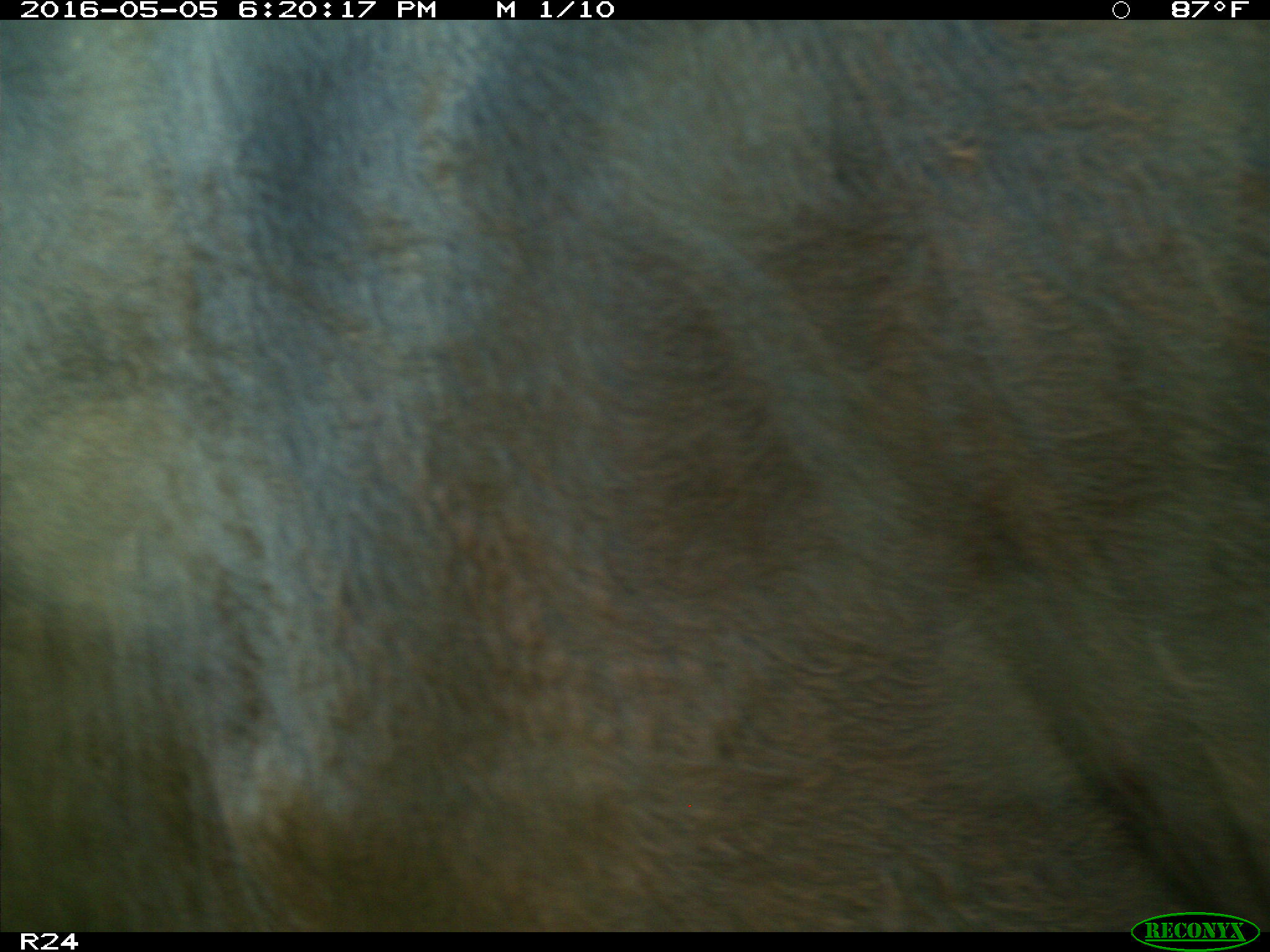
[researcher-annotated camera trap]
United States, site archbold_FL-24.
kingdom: Animalia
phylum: Chordata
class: Mammalia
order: Artiodactyla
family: Bovidae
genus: Bos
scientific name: Bos taurus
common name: domestic cow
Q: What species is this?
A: Bos taurus (domestic cow).